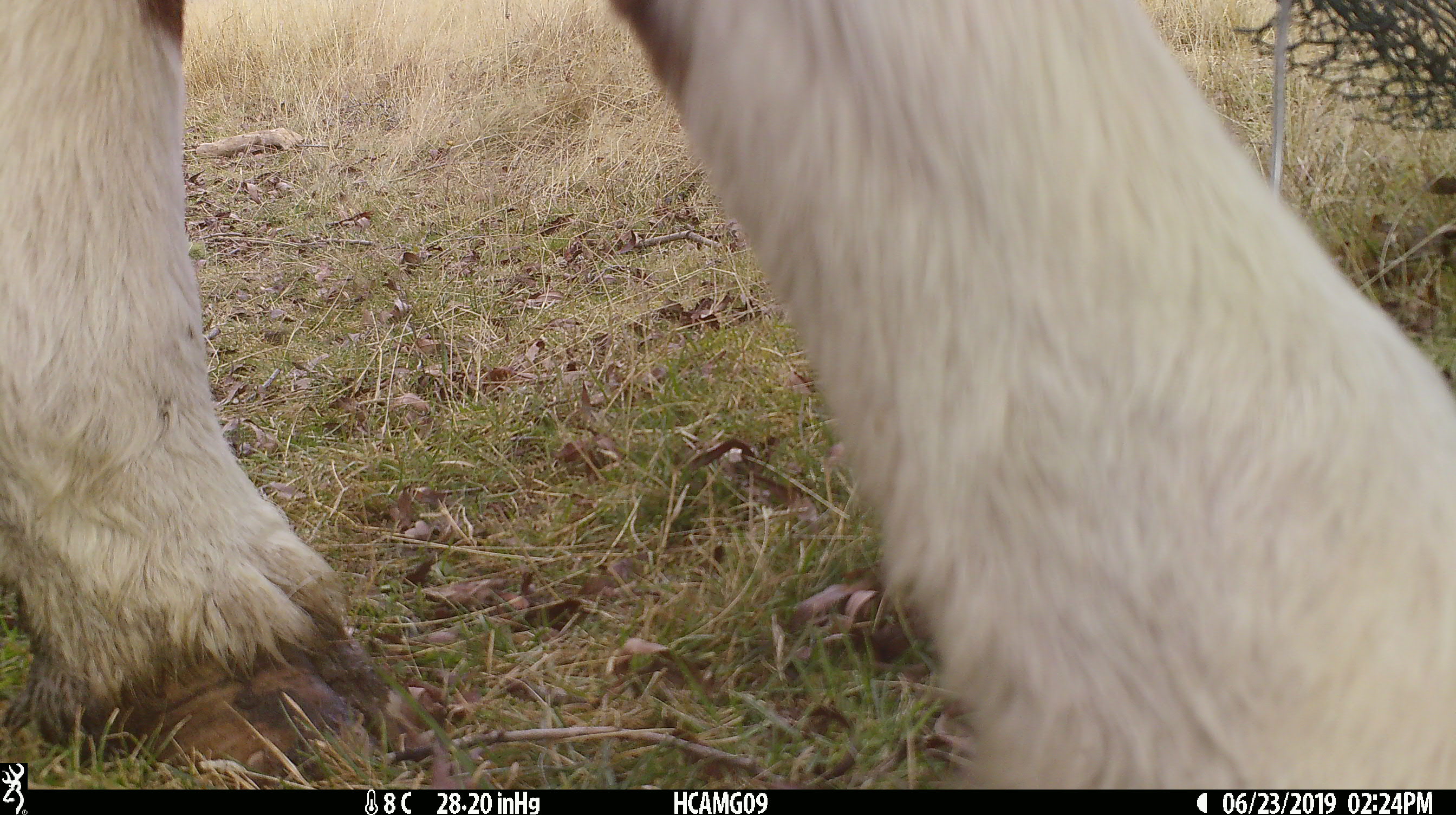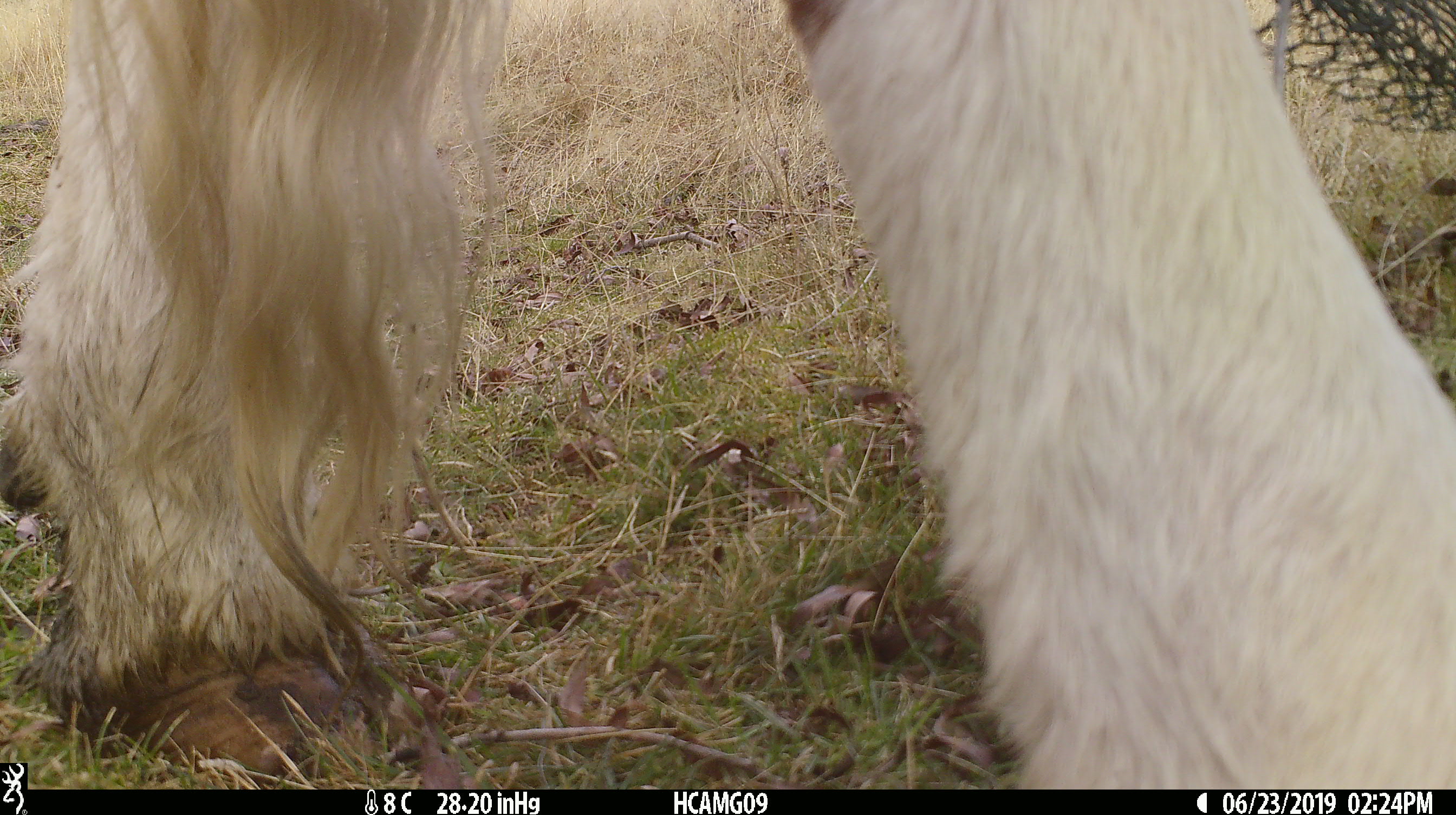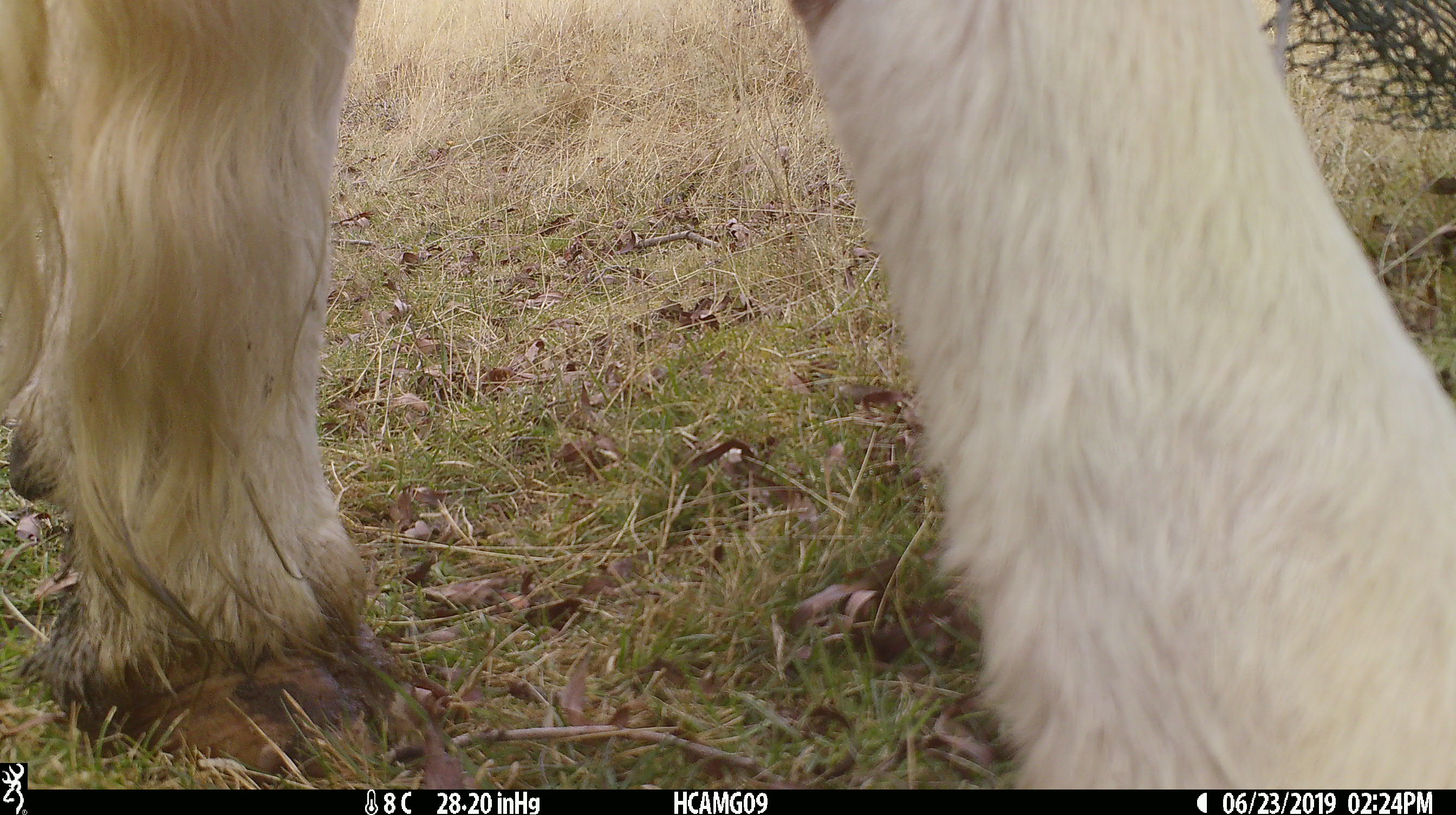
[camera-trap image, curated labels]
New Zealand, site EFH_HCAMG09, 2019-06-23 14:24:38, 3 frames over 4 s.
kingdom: Animalia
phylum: Chordata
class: Mammalia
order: Artiodactyla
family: Bovidae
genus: Bos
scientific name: Bos taurus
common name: domestic cow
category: cow